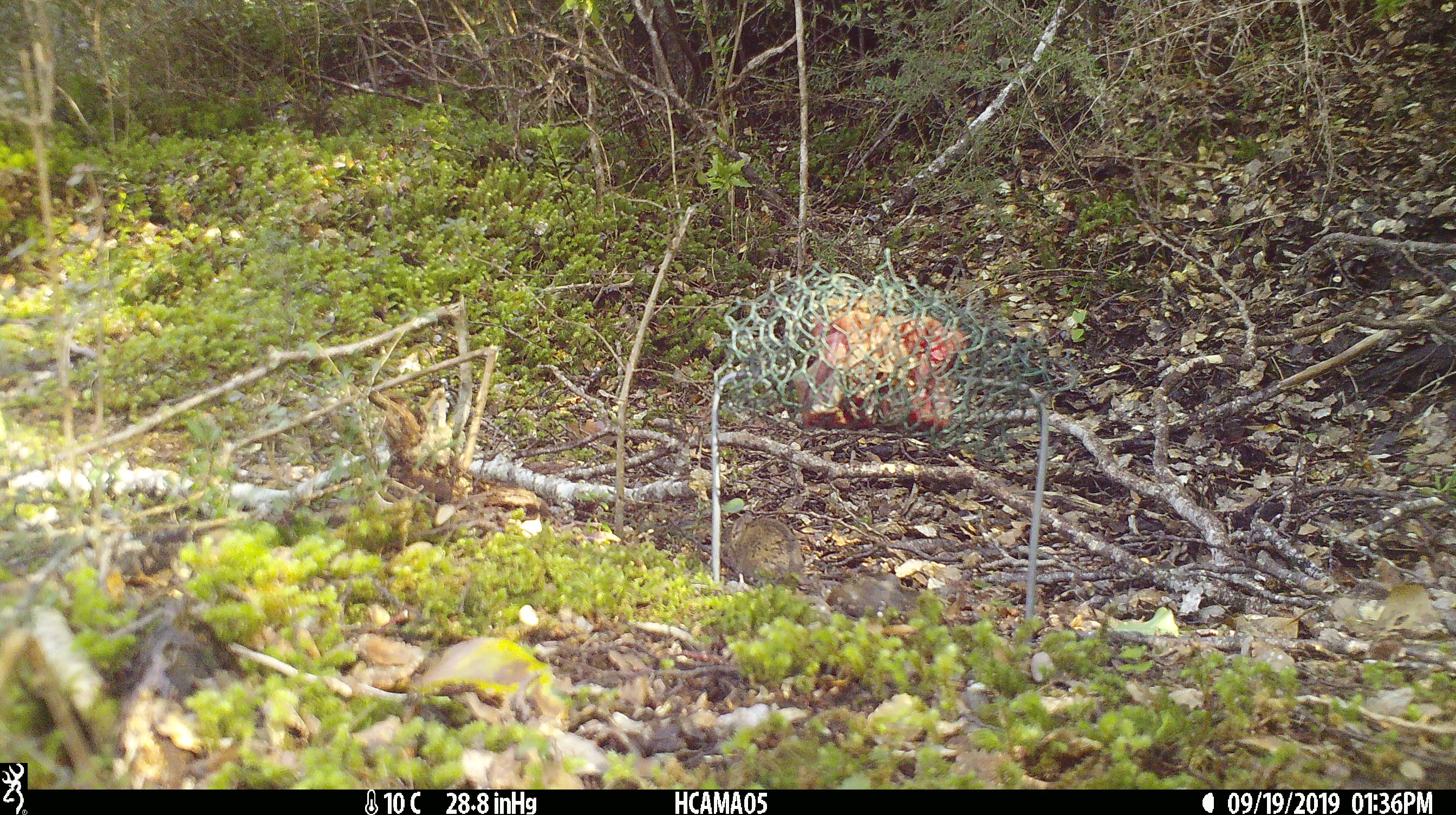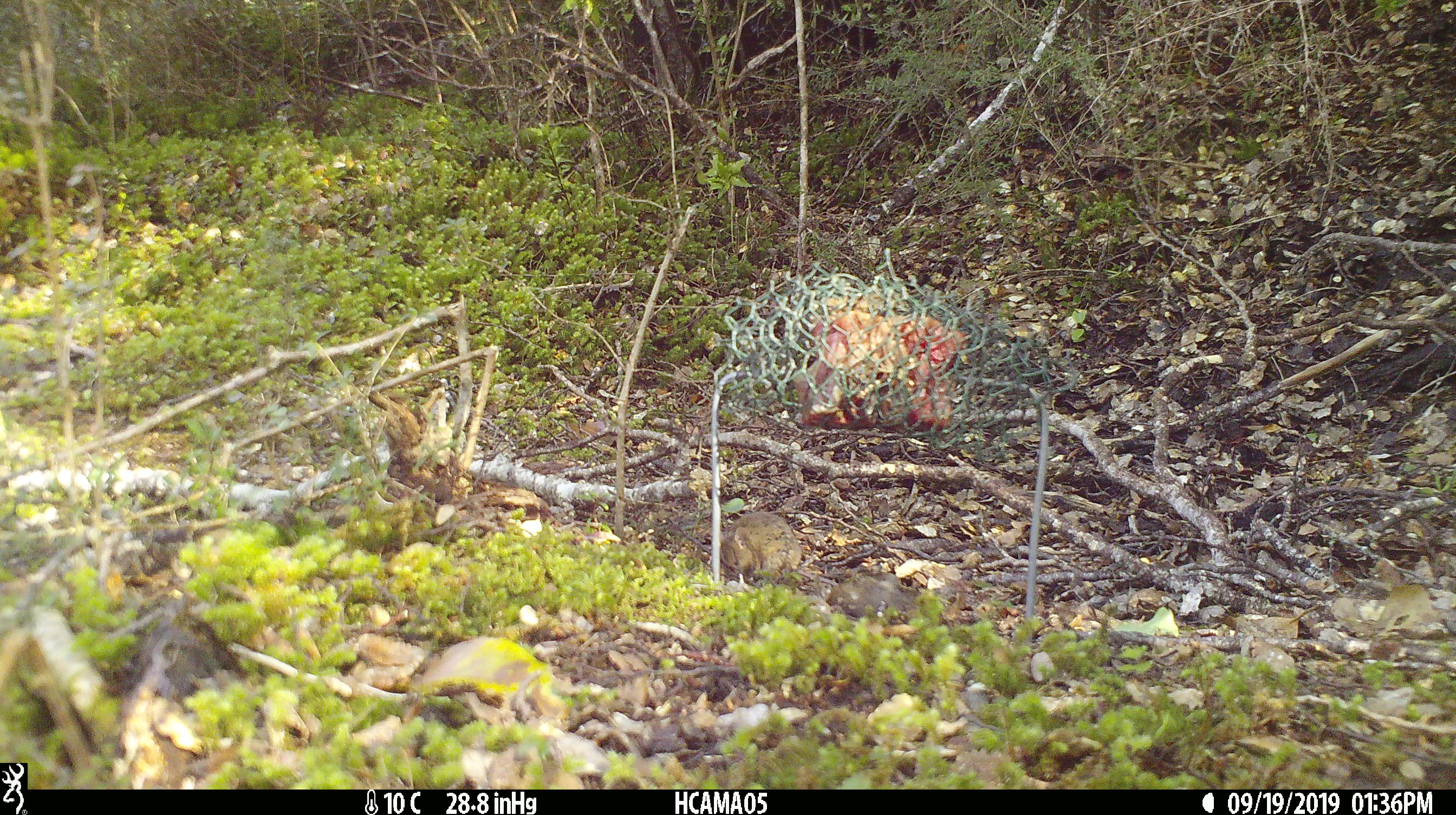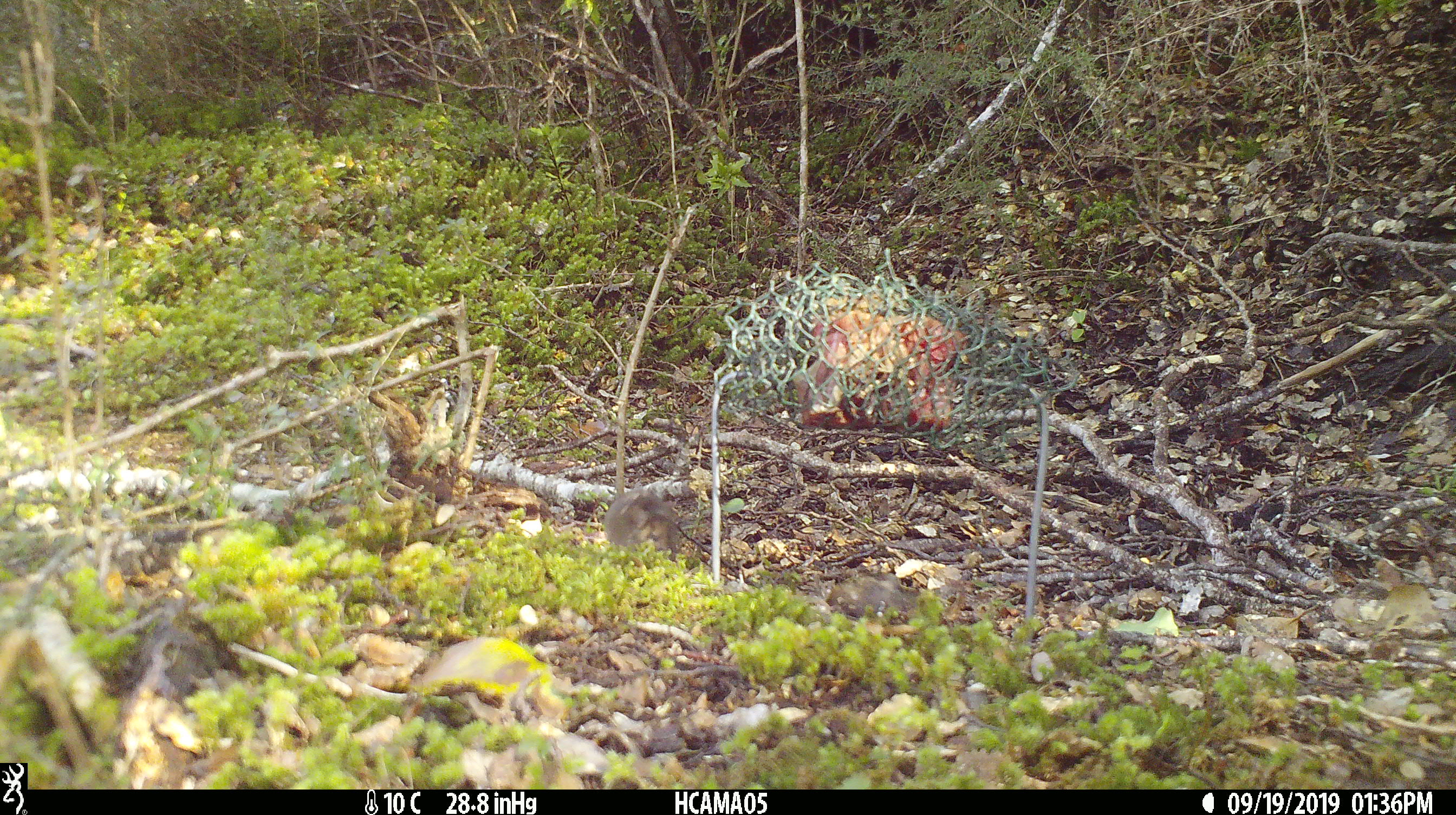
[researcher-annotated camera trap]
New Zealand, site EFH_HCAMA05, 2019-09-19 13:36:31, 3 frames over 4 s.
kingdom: Animalia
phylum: Chordata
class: Mammalia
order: Rodentia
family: Muridae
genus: Mus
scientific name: Mus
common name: mouse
Mouse (Mus).